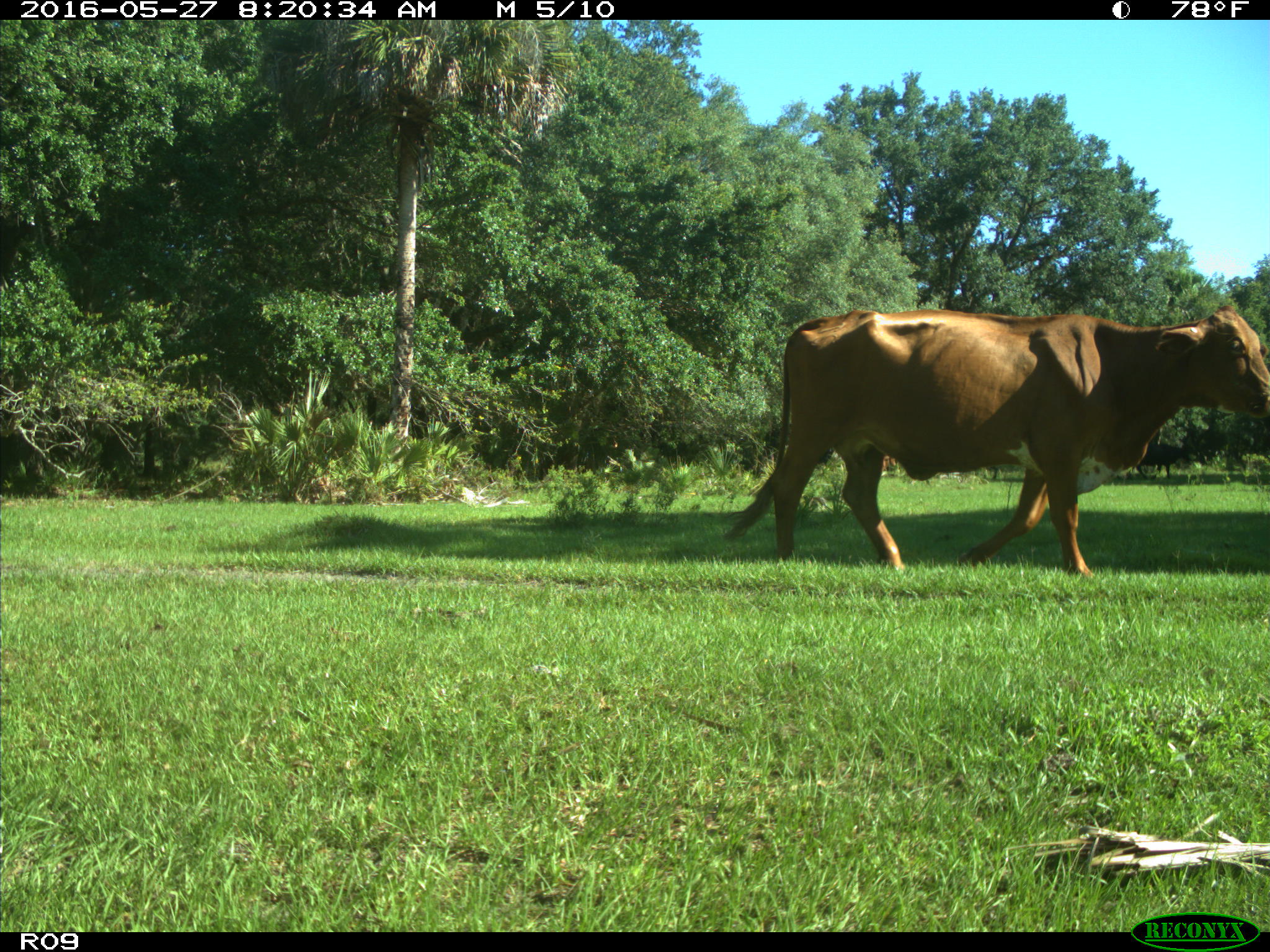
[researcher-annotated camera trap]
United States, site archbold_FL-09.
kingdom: Animalia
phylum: Chordata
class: Mammalia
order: Artiodactyla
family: Bovidae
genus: Bos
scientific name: Bos taurus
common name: domestic cow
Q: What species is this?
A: Bos taurus (domestic cow).